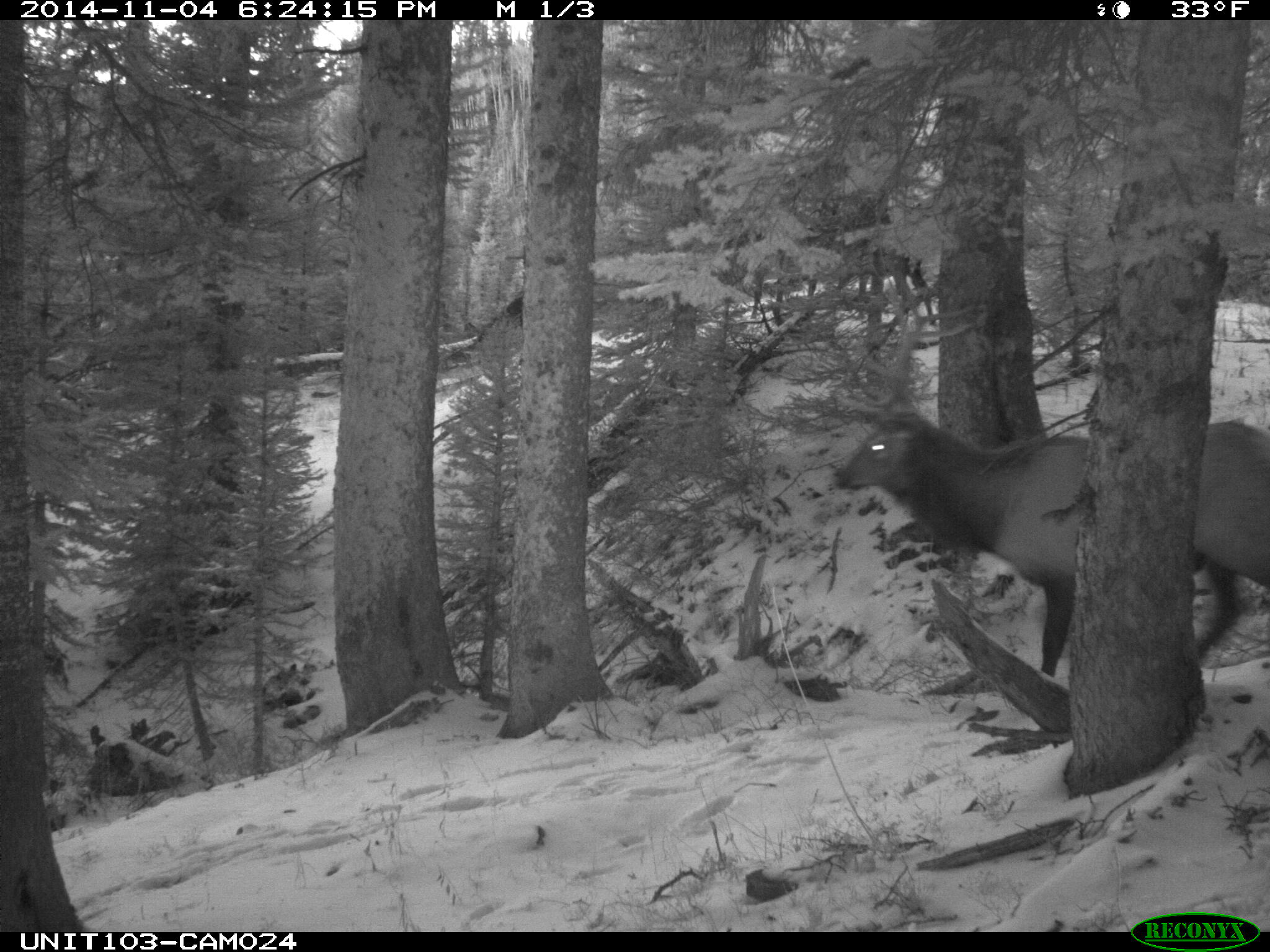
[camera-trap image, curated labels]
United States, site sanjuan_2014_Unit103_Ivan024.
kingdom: Animalia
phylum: Chordata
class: Mammalia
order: Artiodactyla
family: Cervidae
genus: Cervus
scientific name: Cervus elaphus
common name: red deer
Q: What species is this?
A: Cervus elaphus (red deer).